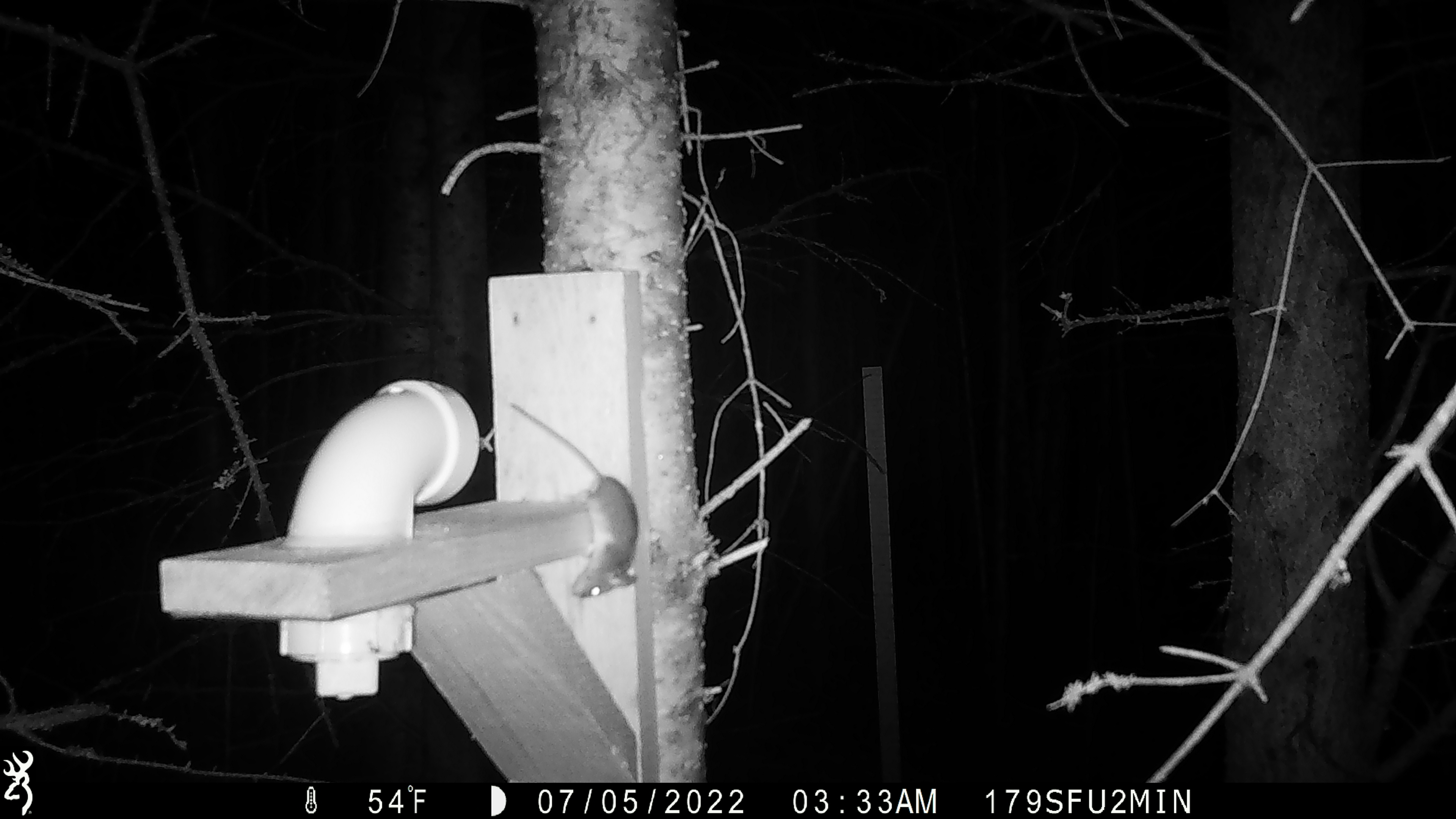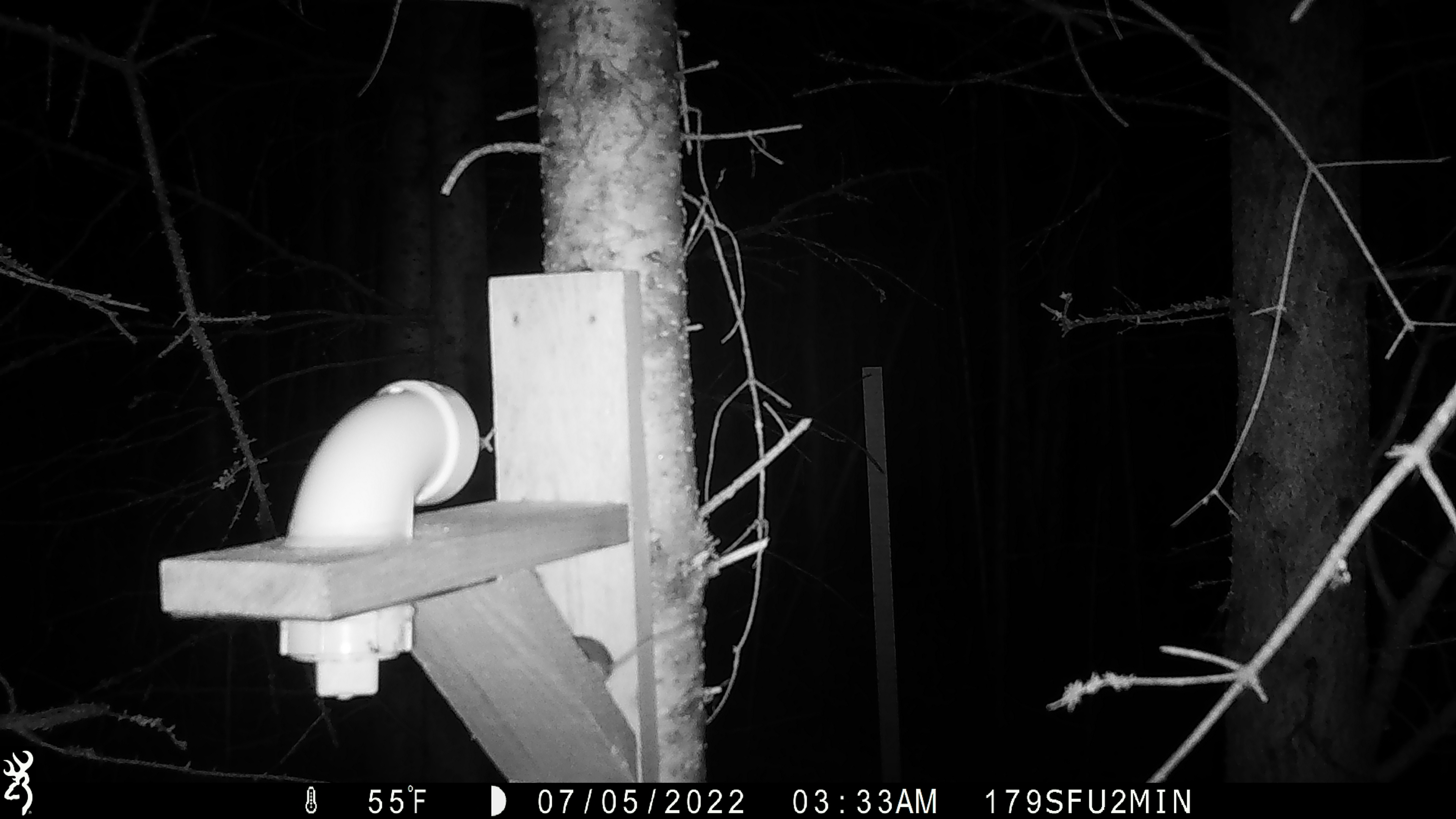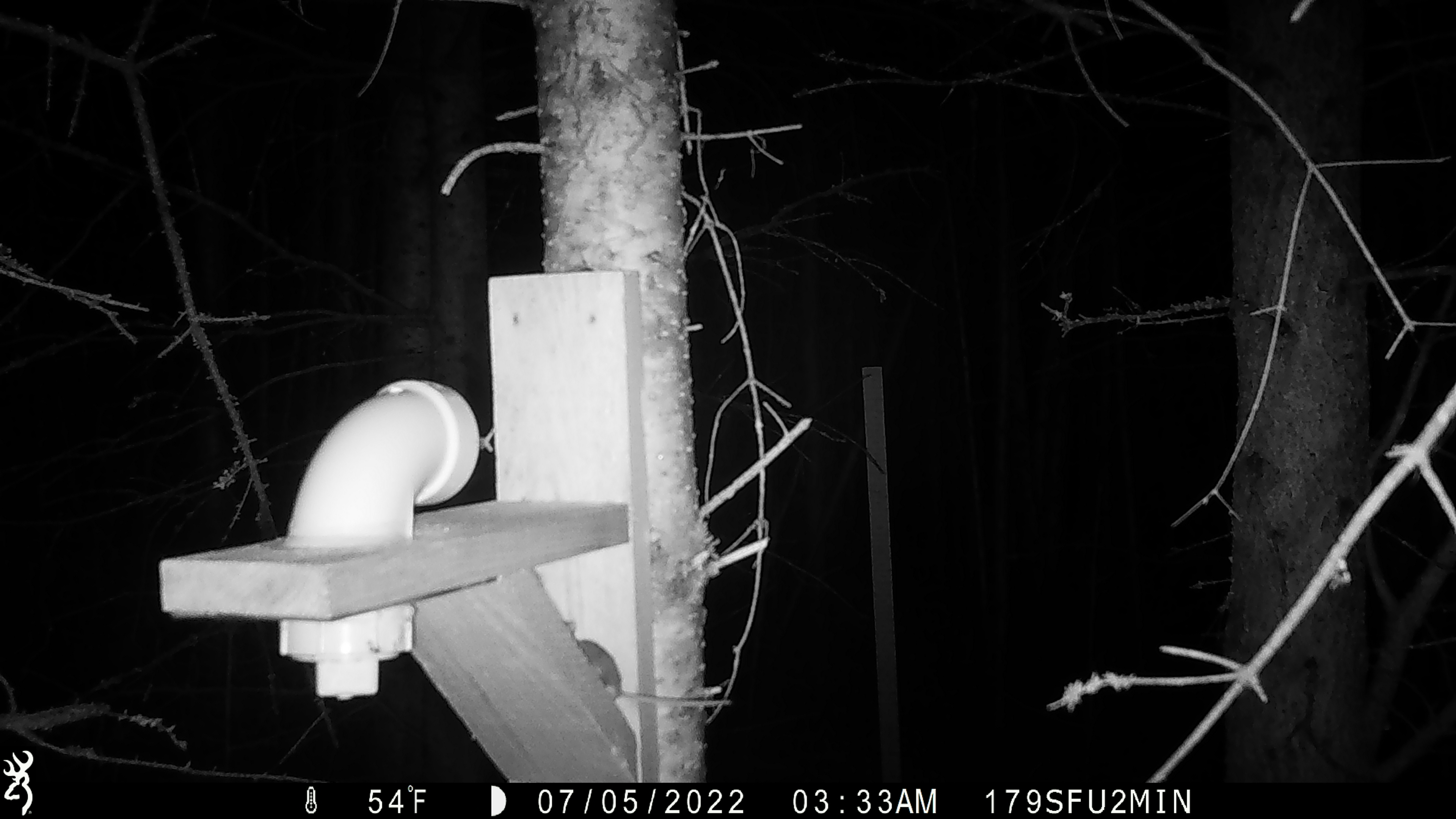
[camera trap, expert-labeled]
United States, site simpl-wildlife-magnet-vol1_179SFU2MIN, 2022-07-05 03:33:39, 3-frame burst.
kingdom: Animalia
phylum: Chordata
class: Mammalia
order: Rodentia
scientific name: Rodentia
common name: mouse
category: mouse sp.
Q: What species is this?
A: Mouse sp. (mouse) (Rodentia).